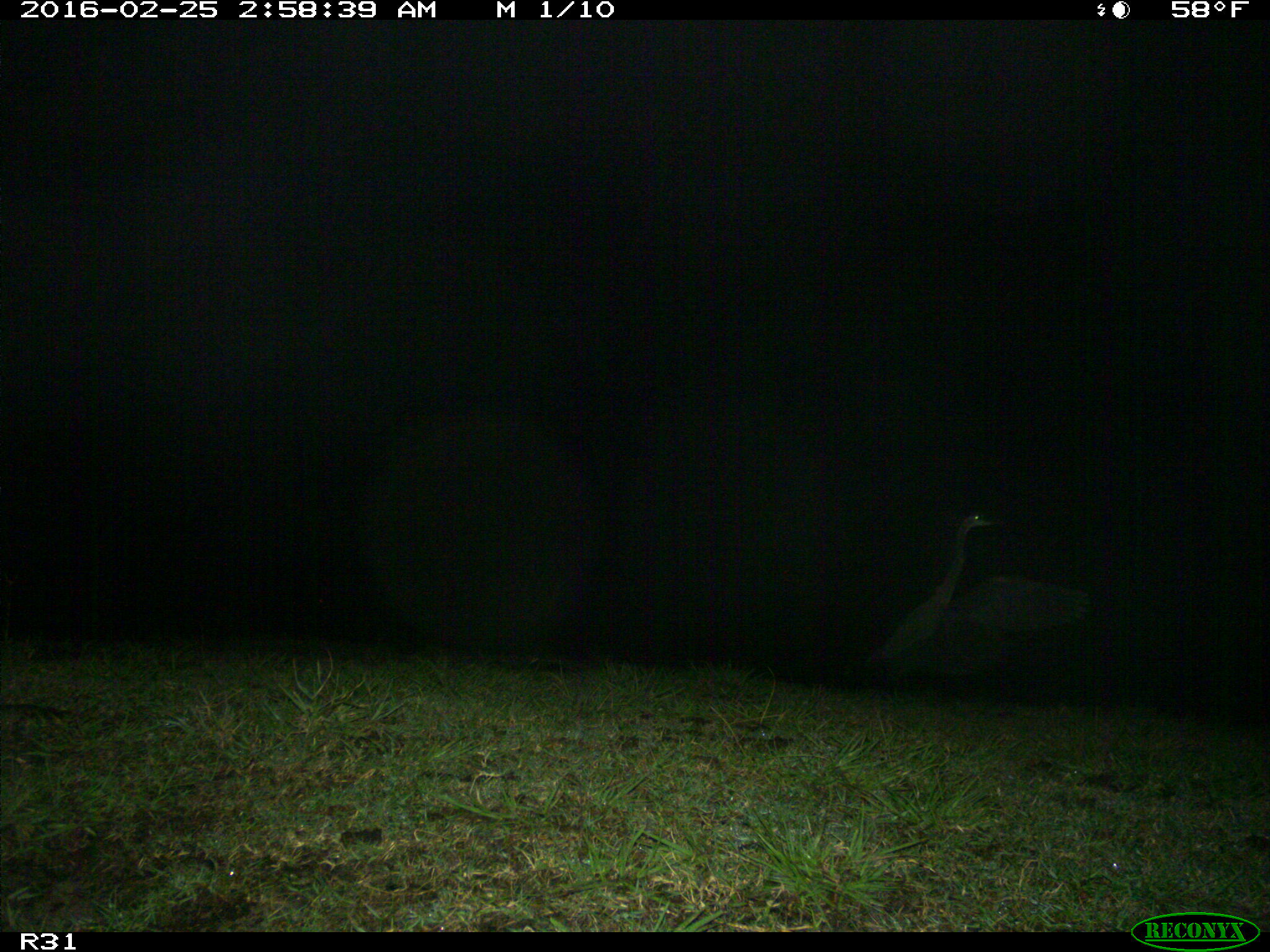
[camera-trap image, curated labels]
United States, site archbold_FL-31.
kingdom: Animalia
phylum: Chordata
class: Aves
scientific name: Aves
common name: birds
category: unidentified bird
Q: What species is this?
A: Unidentified bird (birds) (Aves).